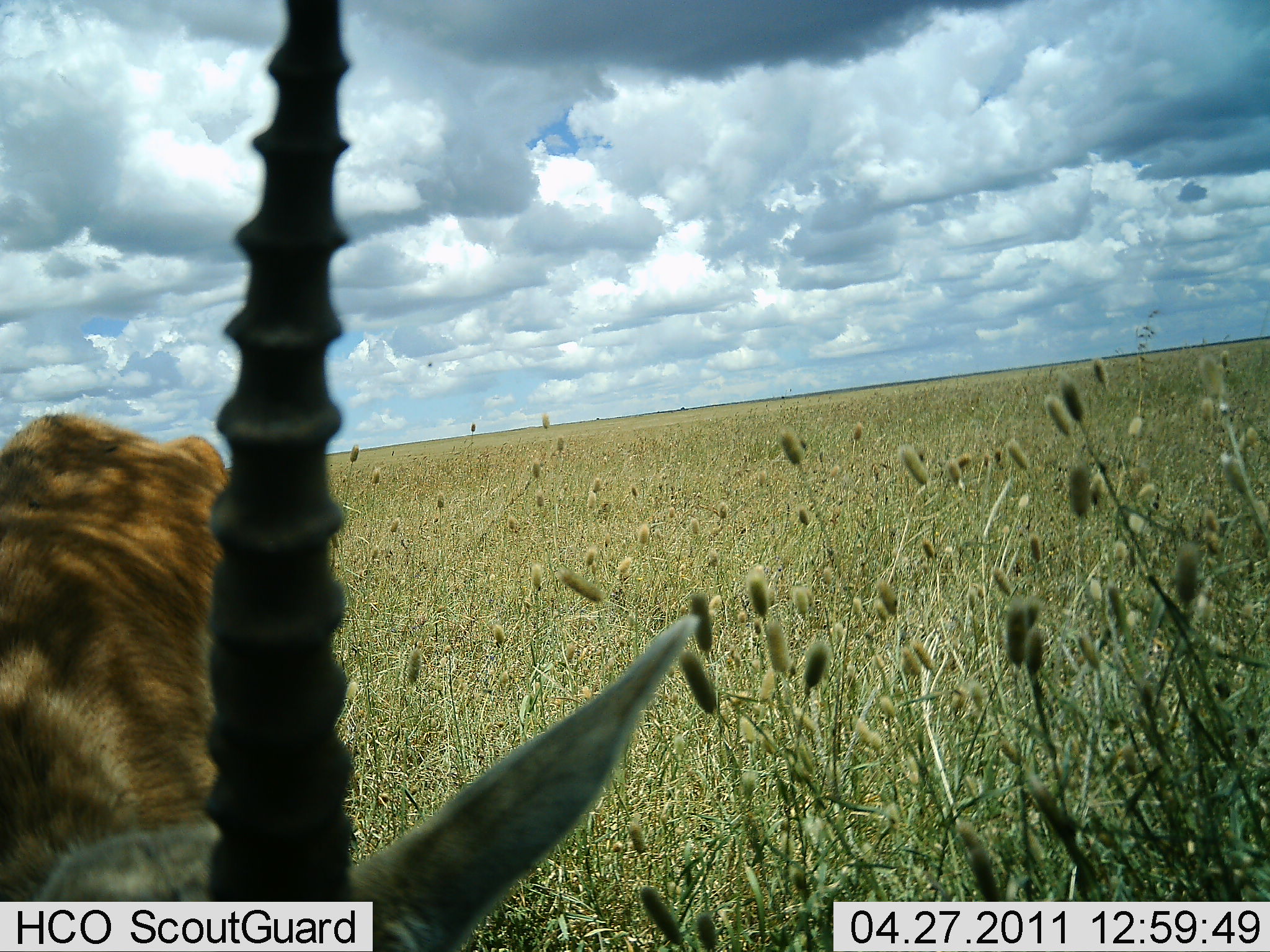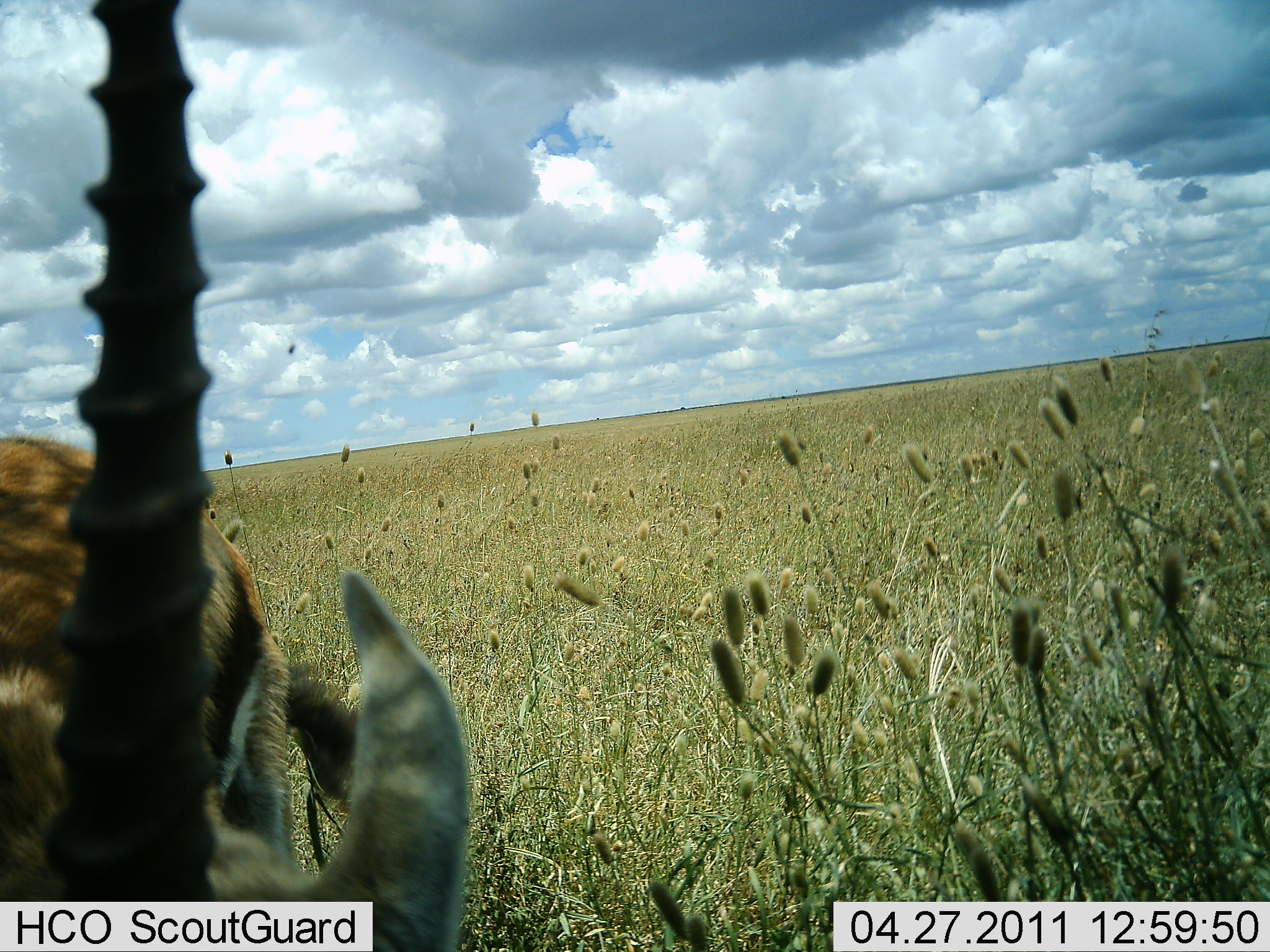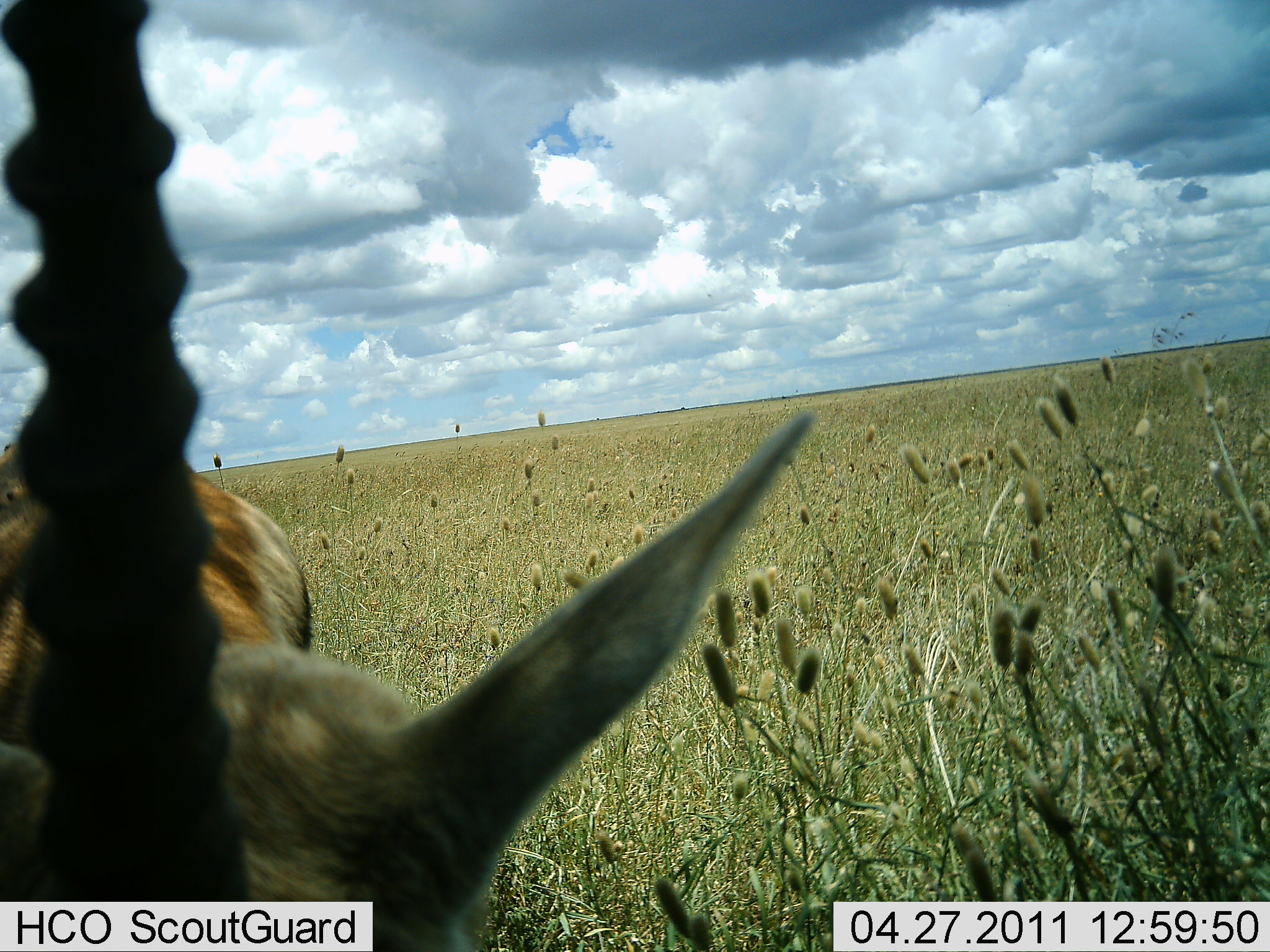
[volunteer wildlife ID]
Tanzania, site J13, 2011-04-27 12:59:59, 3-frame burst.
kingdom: Animalia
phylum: Chordata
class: Mammalia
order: Artiodactyla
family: Bovidae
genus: Eudorcas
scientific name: Eudorcas thomsonii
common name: thomson's gazelle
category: gazellethomsons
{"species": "gazellethomsons (thomson's gazelle) (Eudorcas thomsonii)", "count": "1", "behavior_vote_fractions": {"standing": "70%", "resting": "0%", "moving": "20%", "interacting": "10%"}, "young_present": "0%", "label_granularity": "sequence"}